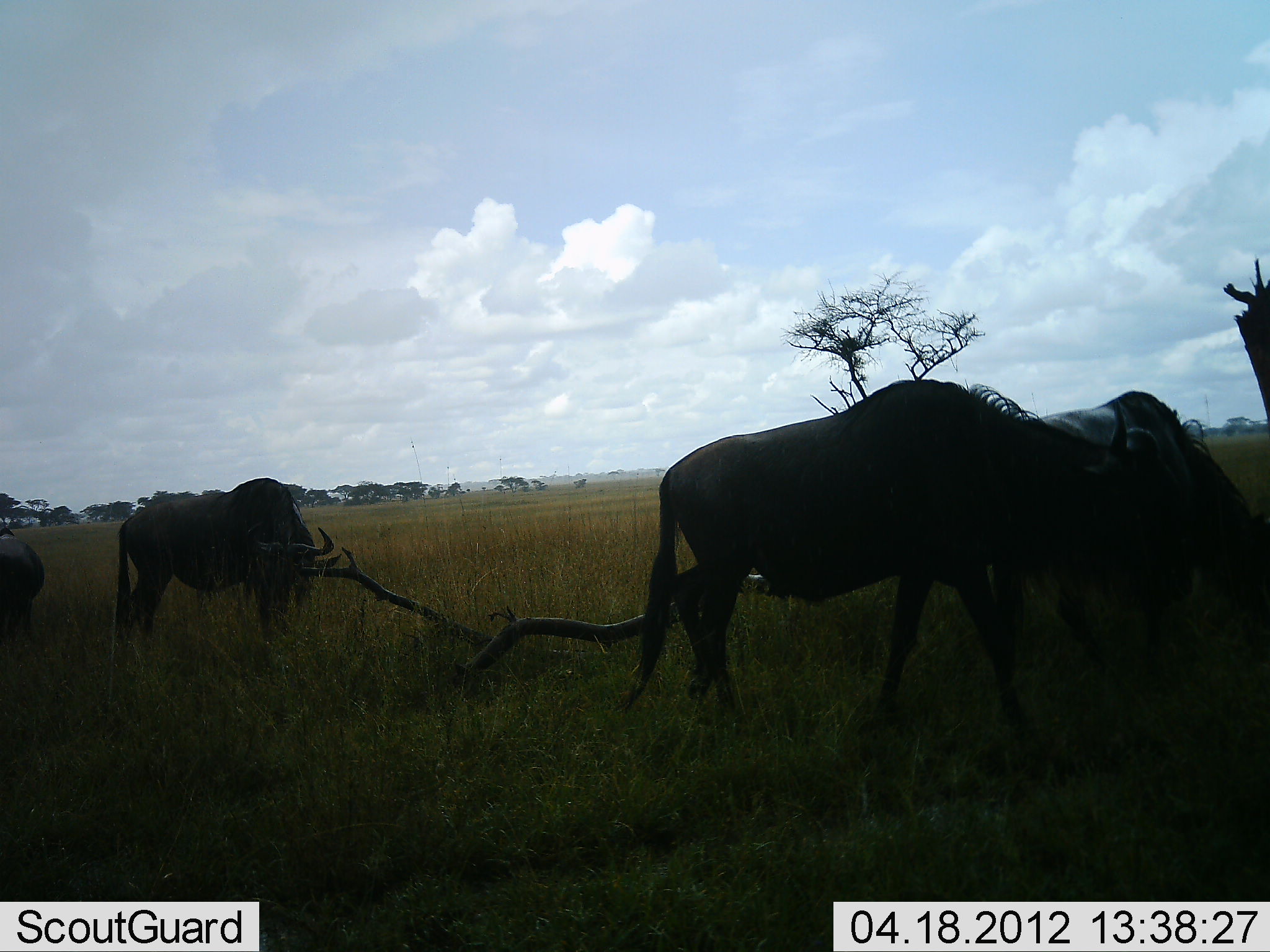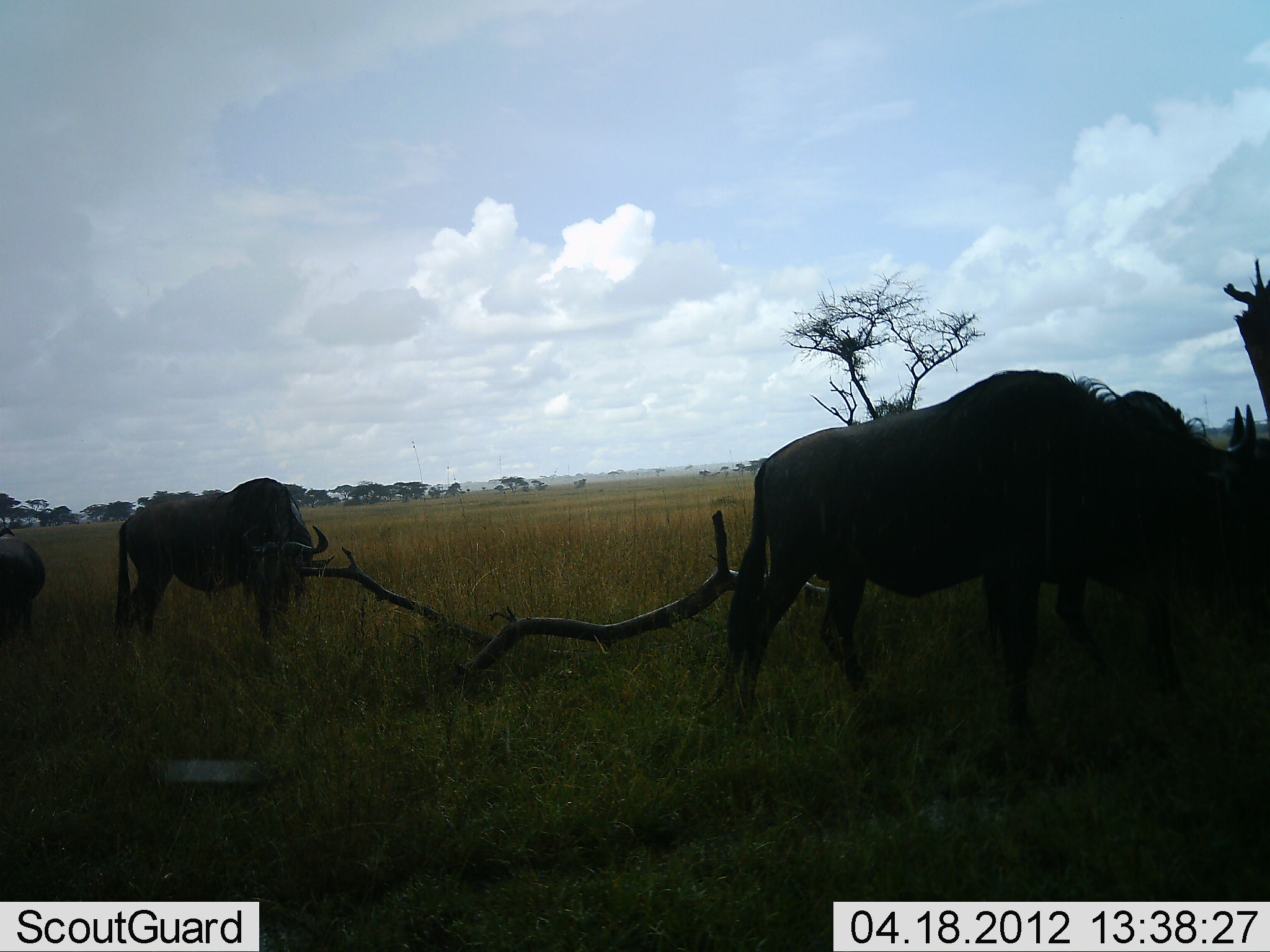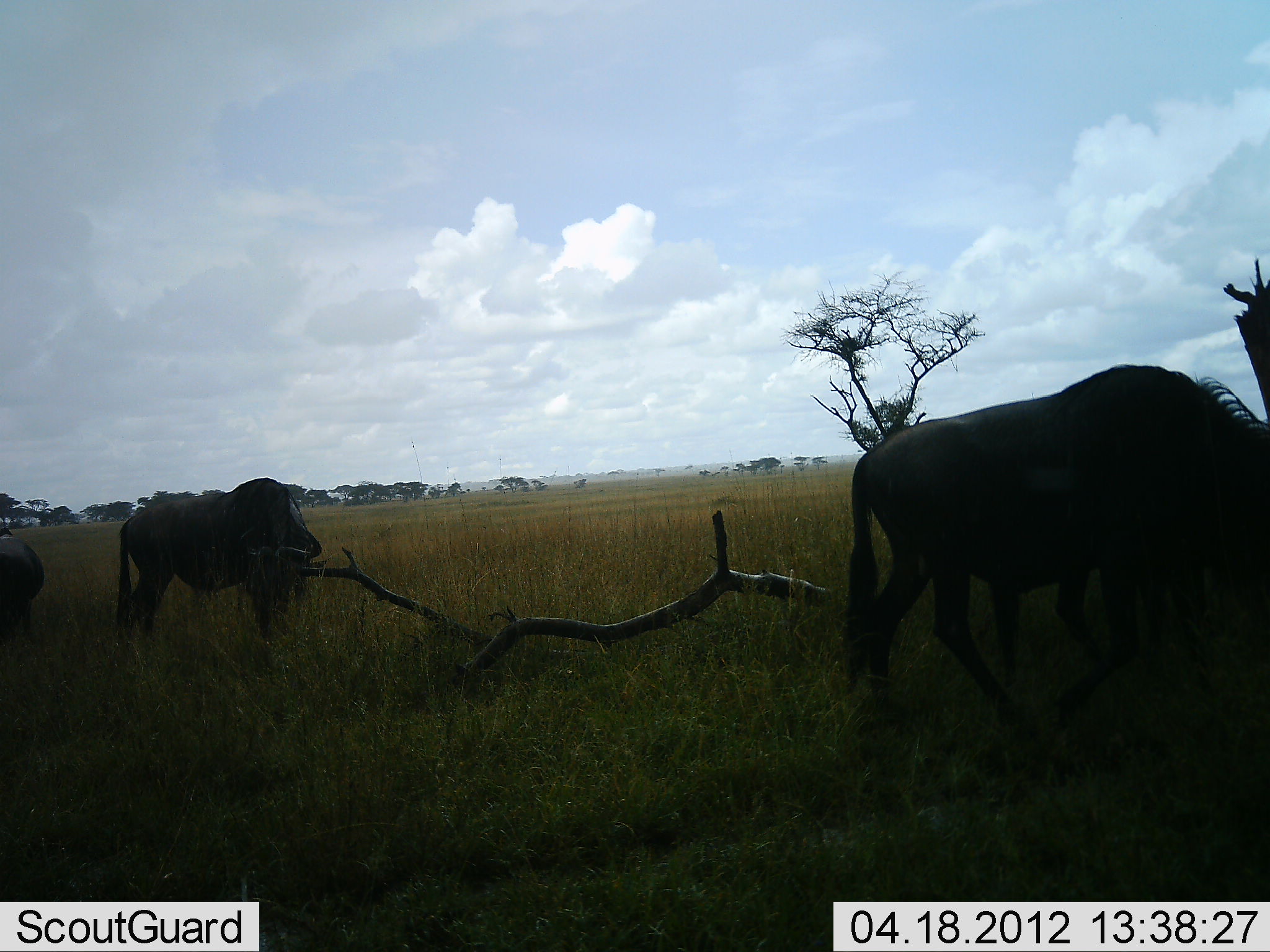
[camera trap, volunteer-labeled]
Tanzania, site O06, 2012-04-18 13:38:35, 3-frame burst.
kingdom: Animalia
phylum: Chordata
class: Mammalia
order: Artiodactyla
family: Bovidae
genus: Connochaetes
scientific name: Connochaetes taurinus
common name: blue wildebeest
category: wildebeest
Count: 4.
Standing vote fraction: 40%.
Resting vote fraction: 0%.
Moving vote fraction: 55%.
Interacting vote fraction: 0%.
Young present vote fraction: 0%.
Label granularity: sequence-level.